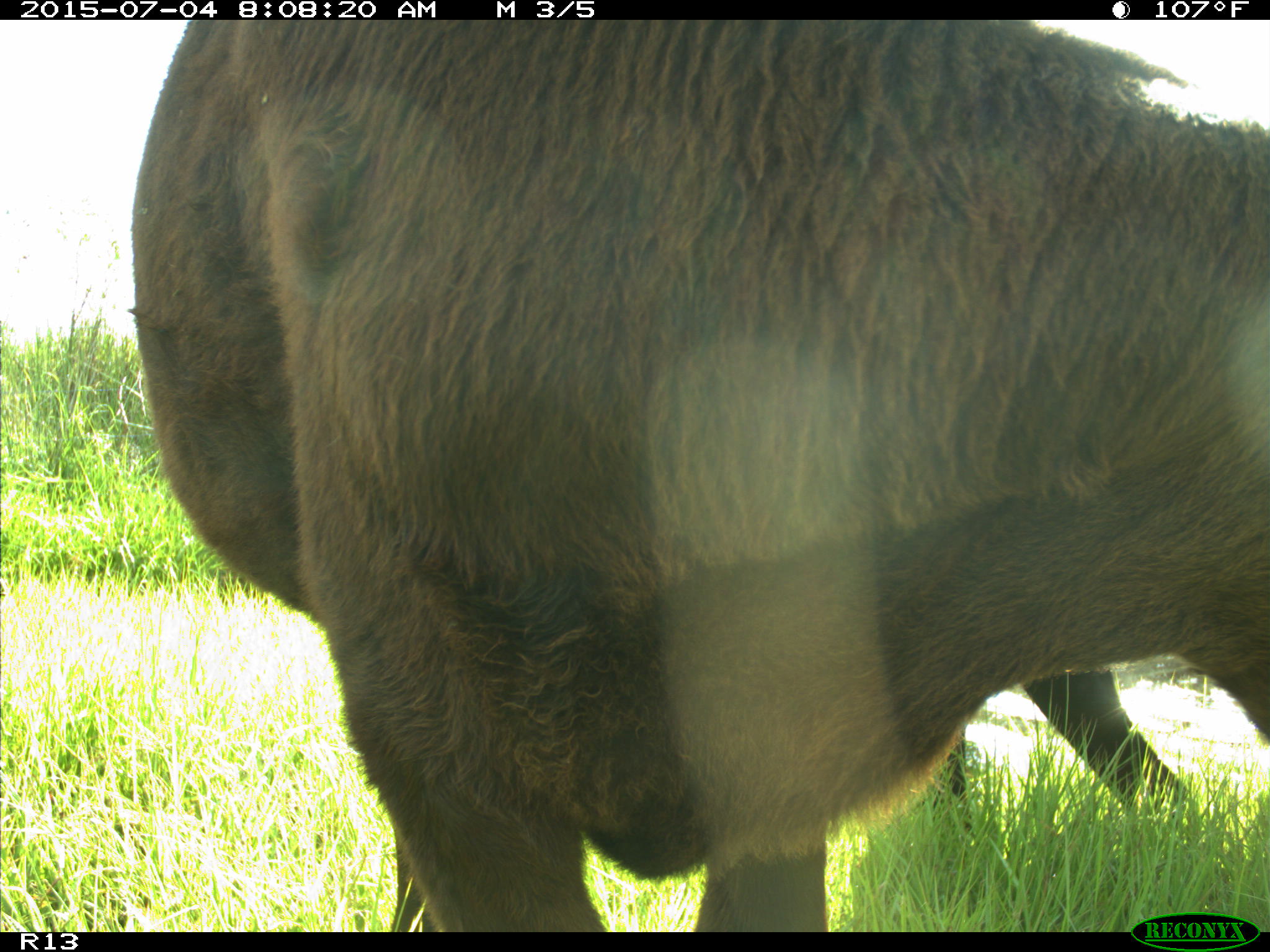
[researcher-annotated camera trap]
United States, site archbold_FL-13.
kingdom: Animalia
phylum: Chordata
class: Mammalia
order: Artiodactyla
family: Bovidae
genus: Bos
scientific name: Bos taurus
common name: domestic cow